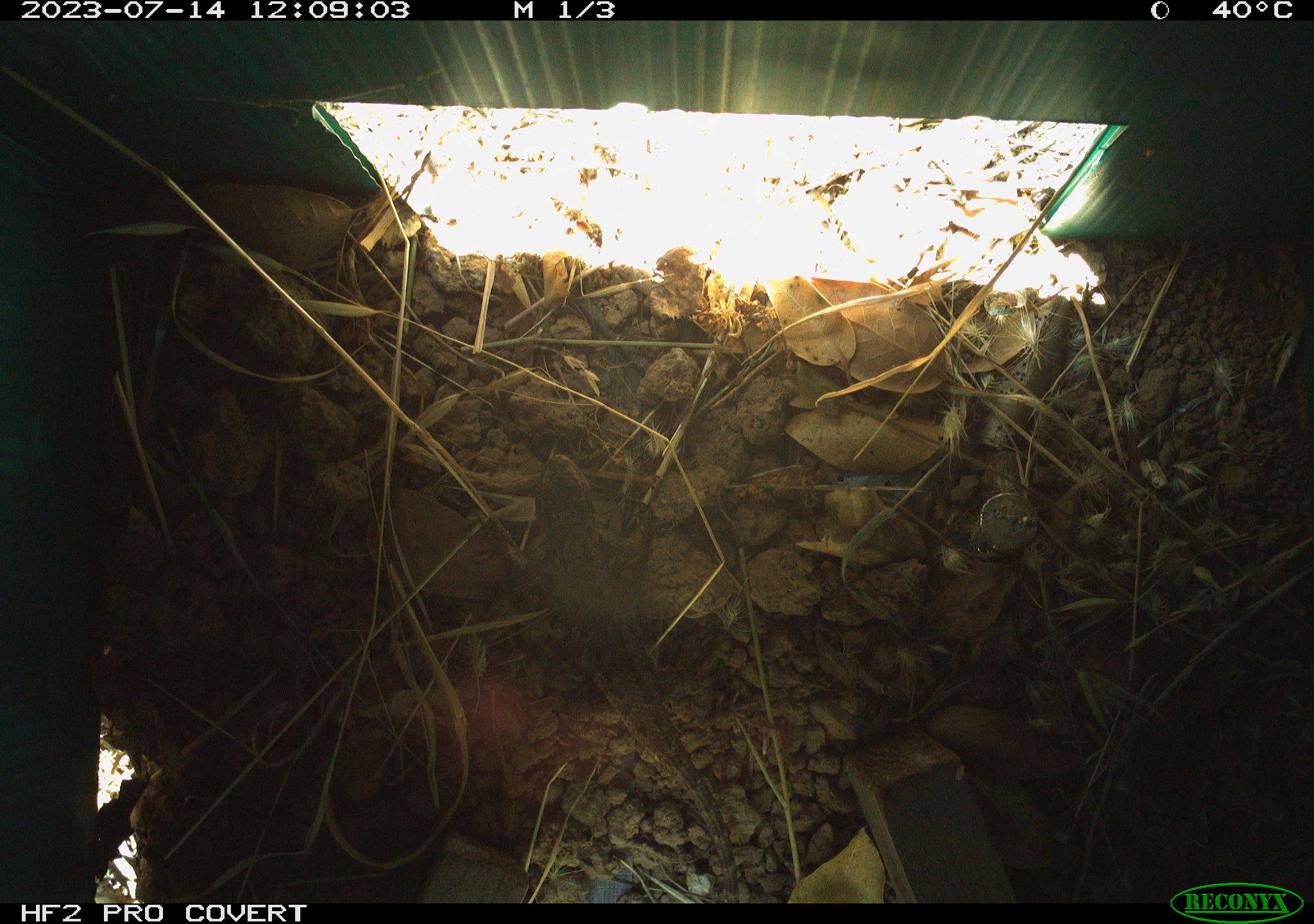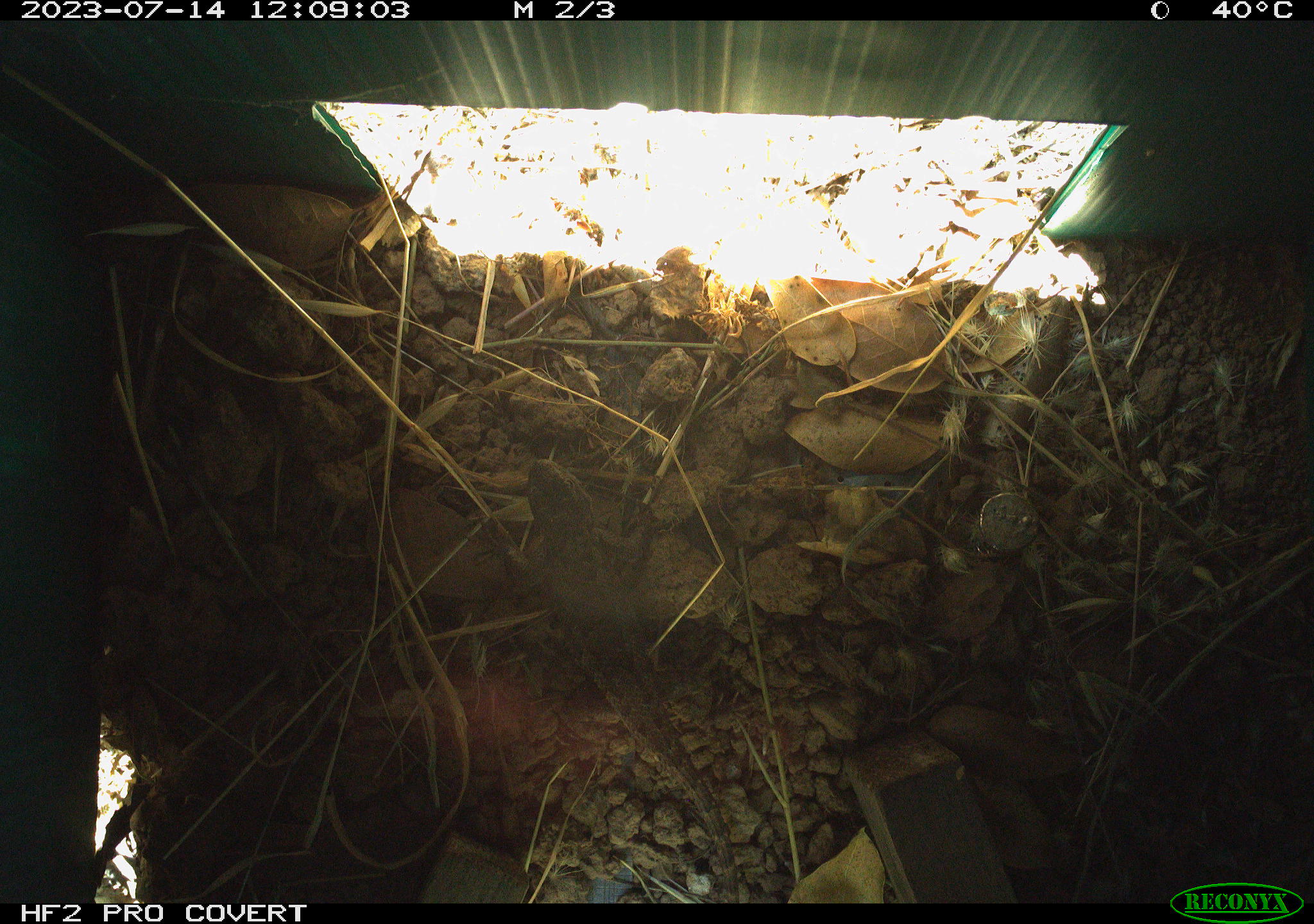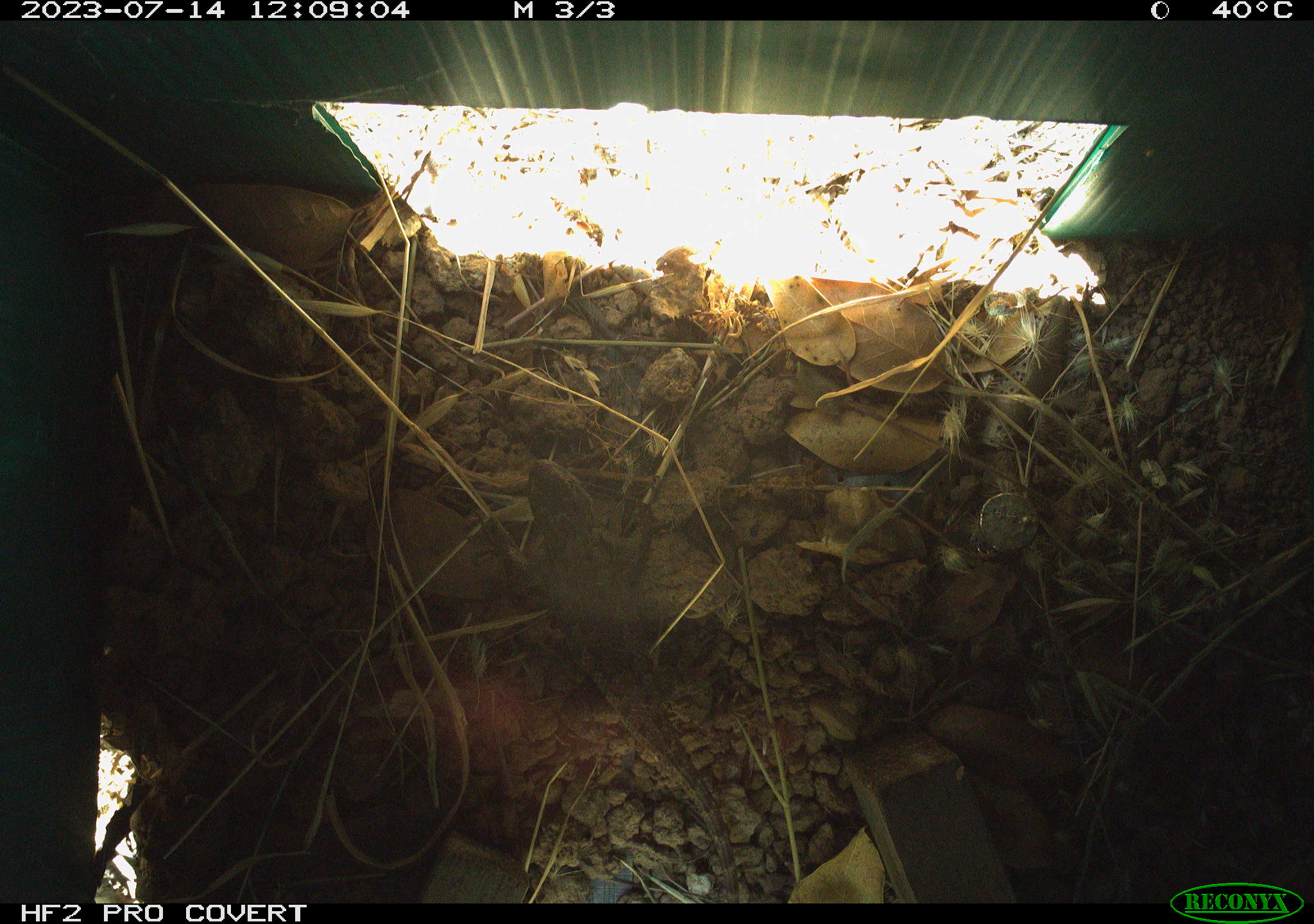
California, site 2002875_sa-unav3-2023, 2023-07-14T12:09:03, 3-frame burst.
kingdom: Animalia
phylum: Chordata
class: Reptilia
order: Squamata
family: Phrynosomatidae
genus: Sceloporus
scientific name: Sceloporus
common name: spiny lizards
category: sceloporus species